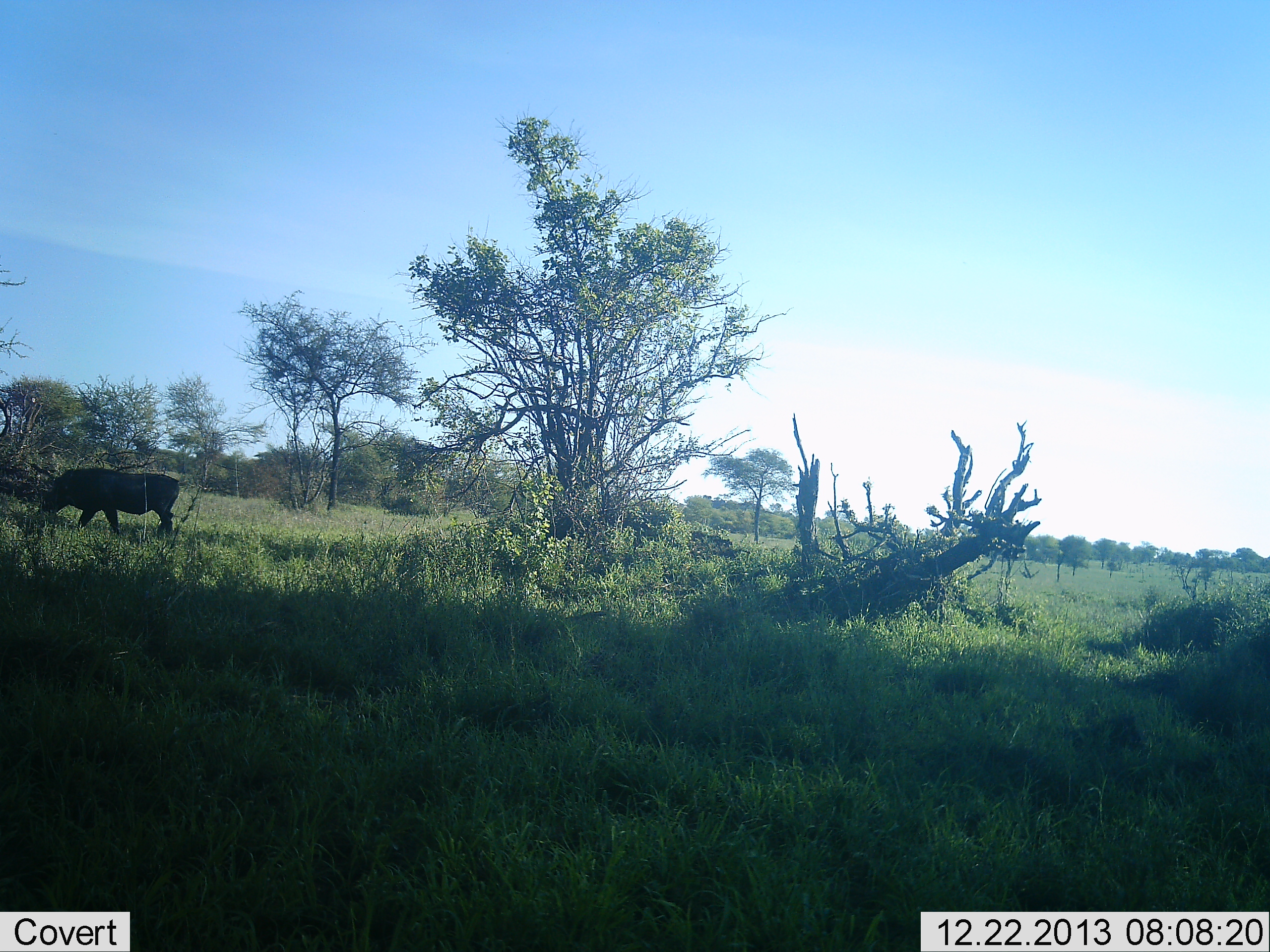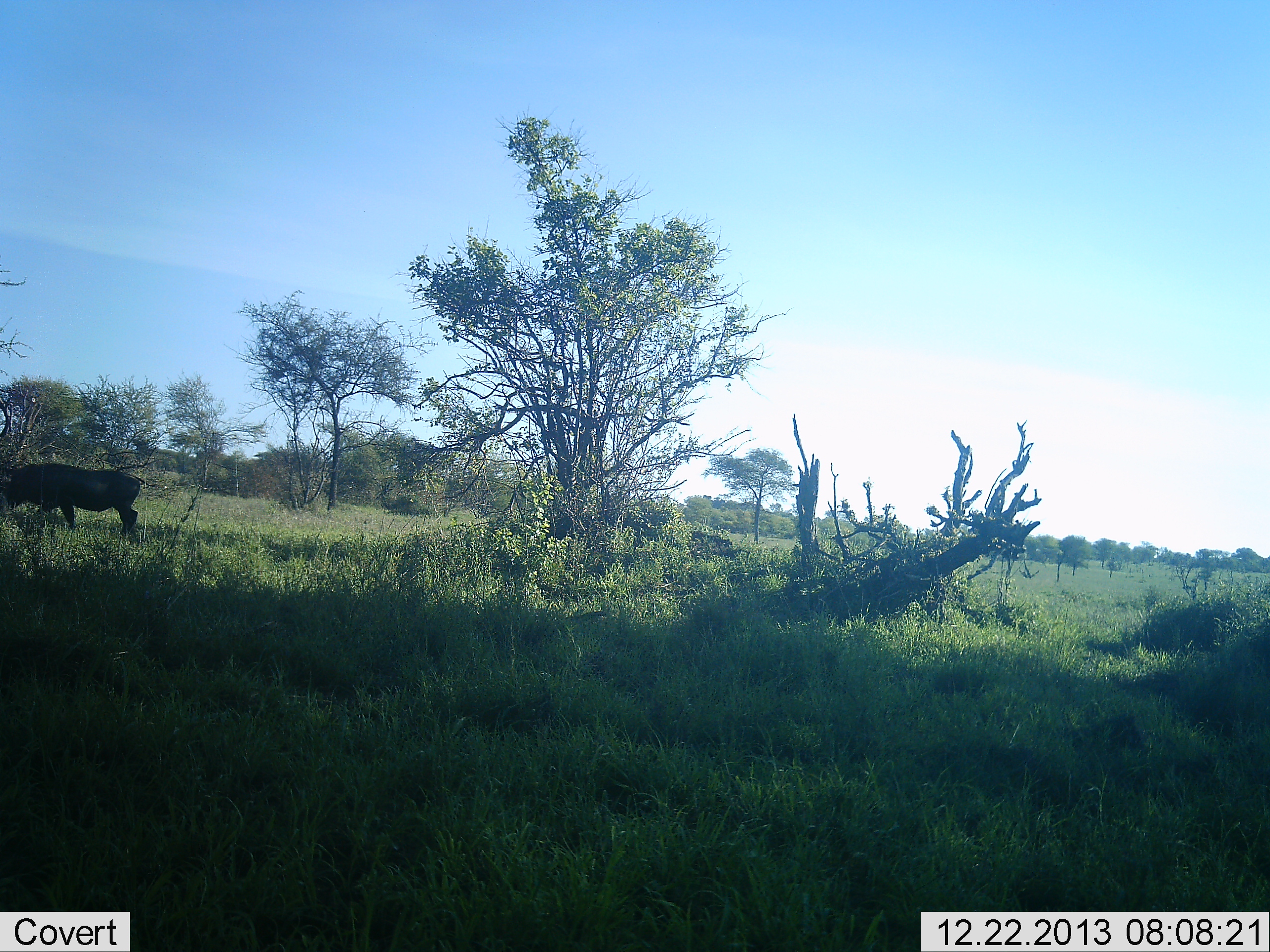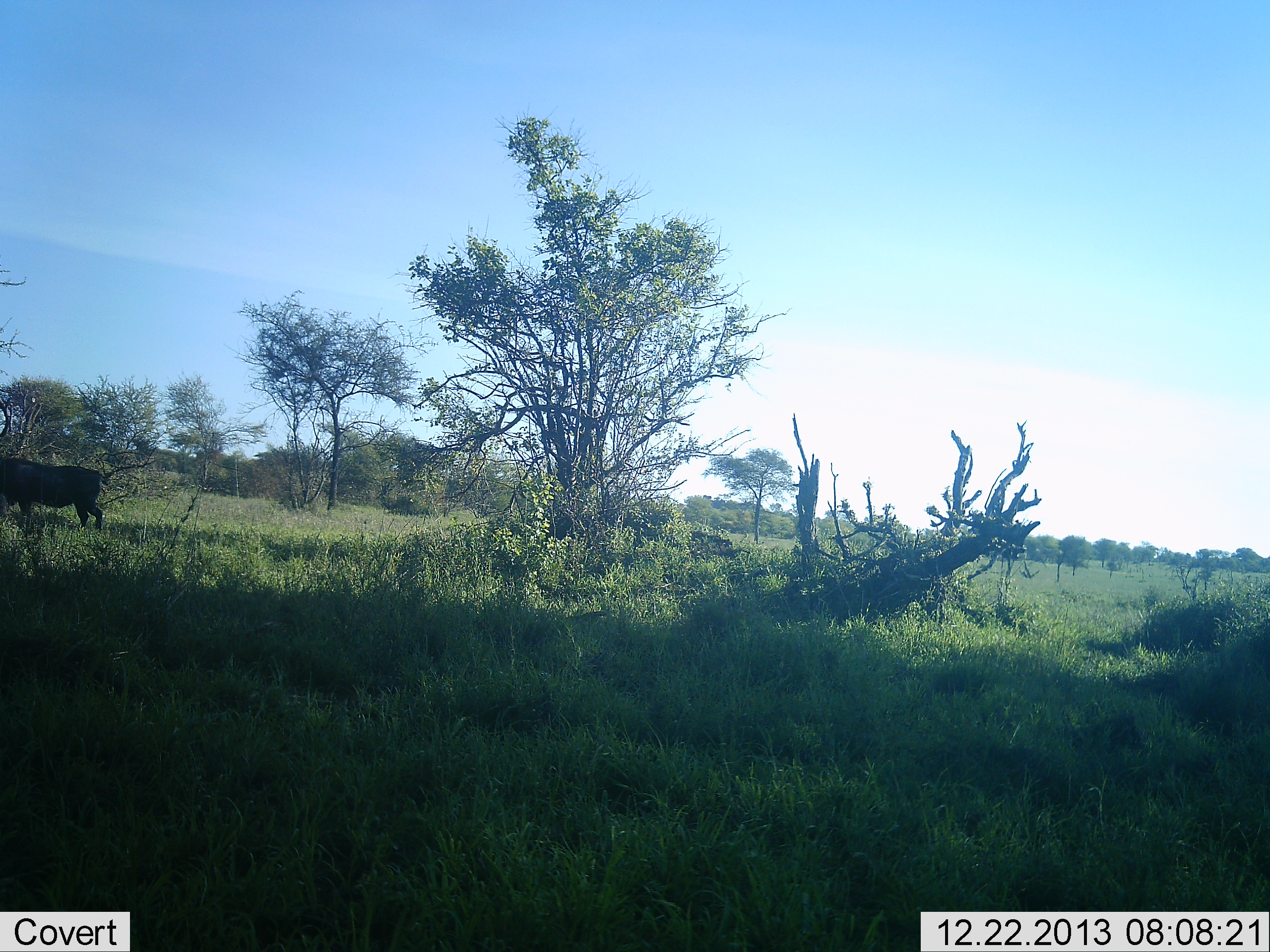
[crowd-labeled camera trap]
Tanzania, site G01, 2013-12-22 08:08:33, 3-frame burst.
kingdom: Animalia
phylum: Chordata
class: Mammalia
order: Artiodactyla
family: Suidae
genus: Phacochoerus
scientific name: Phacochoerus africanus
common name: warthog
Warthog (Phacochoerus africanus), count 1. Behavior (volunteer vote fractions): standing 0%, resting 0%, moving 100%, interacting 0%. Young present (vote fraction): 0%. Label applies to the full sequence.